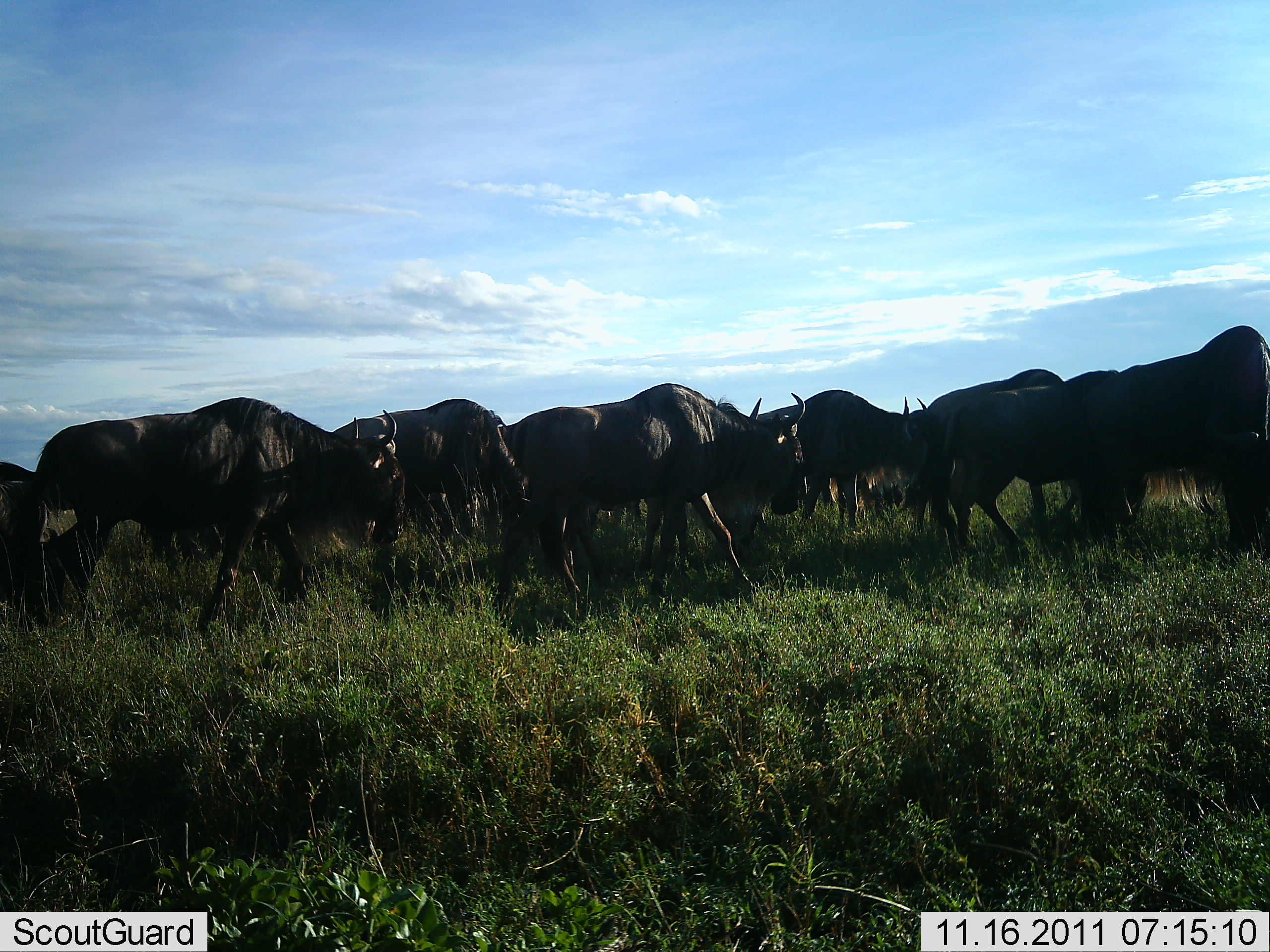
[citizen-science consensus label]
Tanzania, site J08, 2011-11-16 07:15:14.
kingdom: Animalia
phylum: Chordata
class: Mammalia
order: Artiodactyla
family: Bovidae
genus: Connochaetes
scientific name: Connochaetes taurinus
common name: blue wildebeest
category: wildebeest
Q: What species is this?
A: Wildebeest (blue wildebeest) (Connochaetes taurinus).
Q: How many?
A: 10.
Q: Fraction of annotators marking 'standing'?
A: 0%.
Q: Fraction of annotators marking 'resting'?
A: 0%.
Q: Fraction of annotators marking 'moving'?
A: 100%.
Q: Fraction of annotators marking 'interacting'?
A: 0%.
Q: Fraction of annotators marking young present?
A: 0%.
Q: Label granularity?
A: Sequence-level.